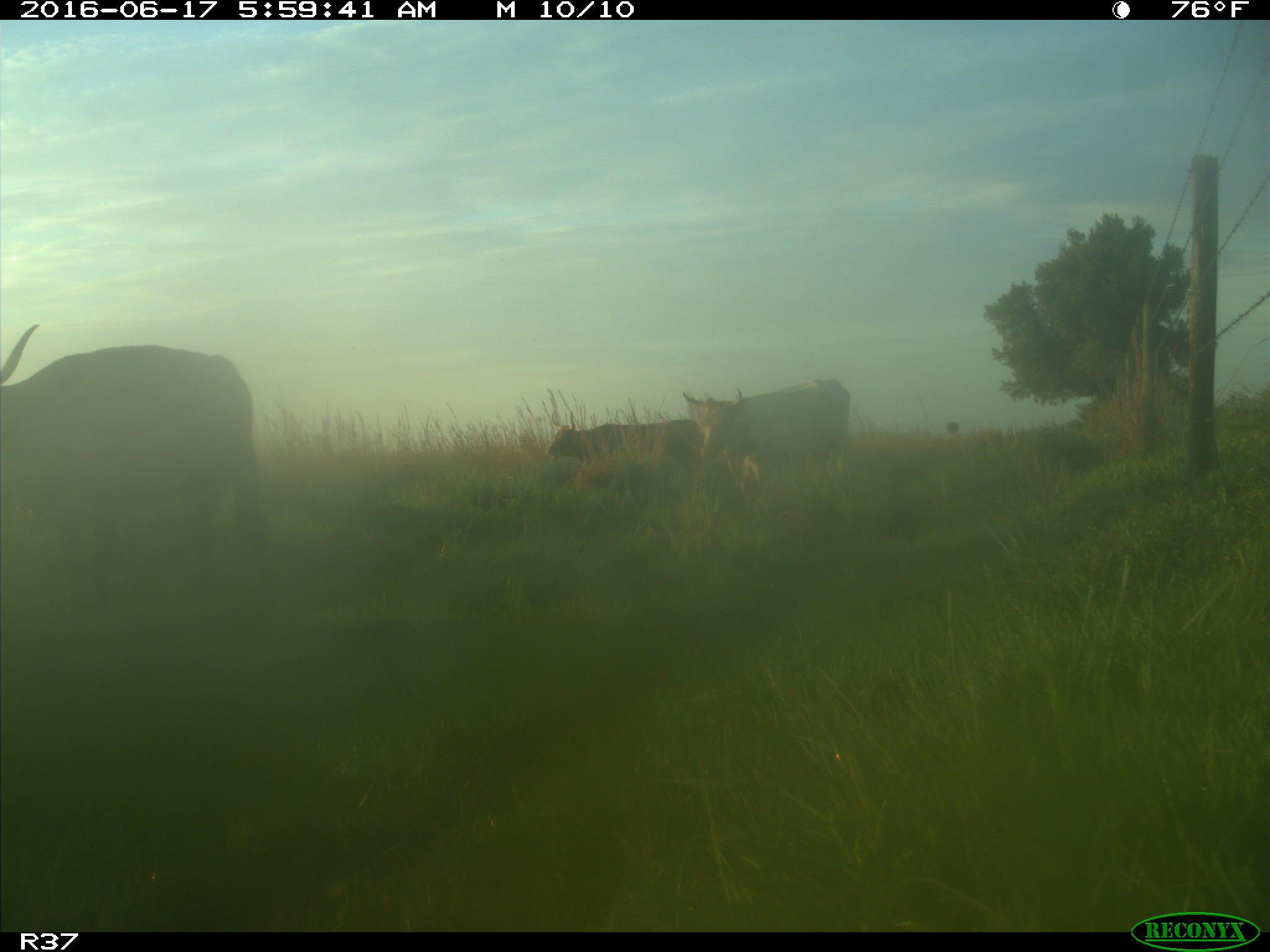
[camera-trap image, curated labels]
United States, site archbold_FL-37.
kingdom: Animalia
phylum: Chordata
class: Mammalia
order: Artiodactyla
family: Bovidae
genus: Bos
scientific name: Bos taurus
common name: domestic cow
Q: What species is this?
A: Bos taurus (domestic cow).